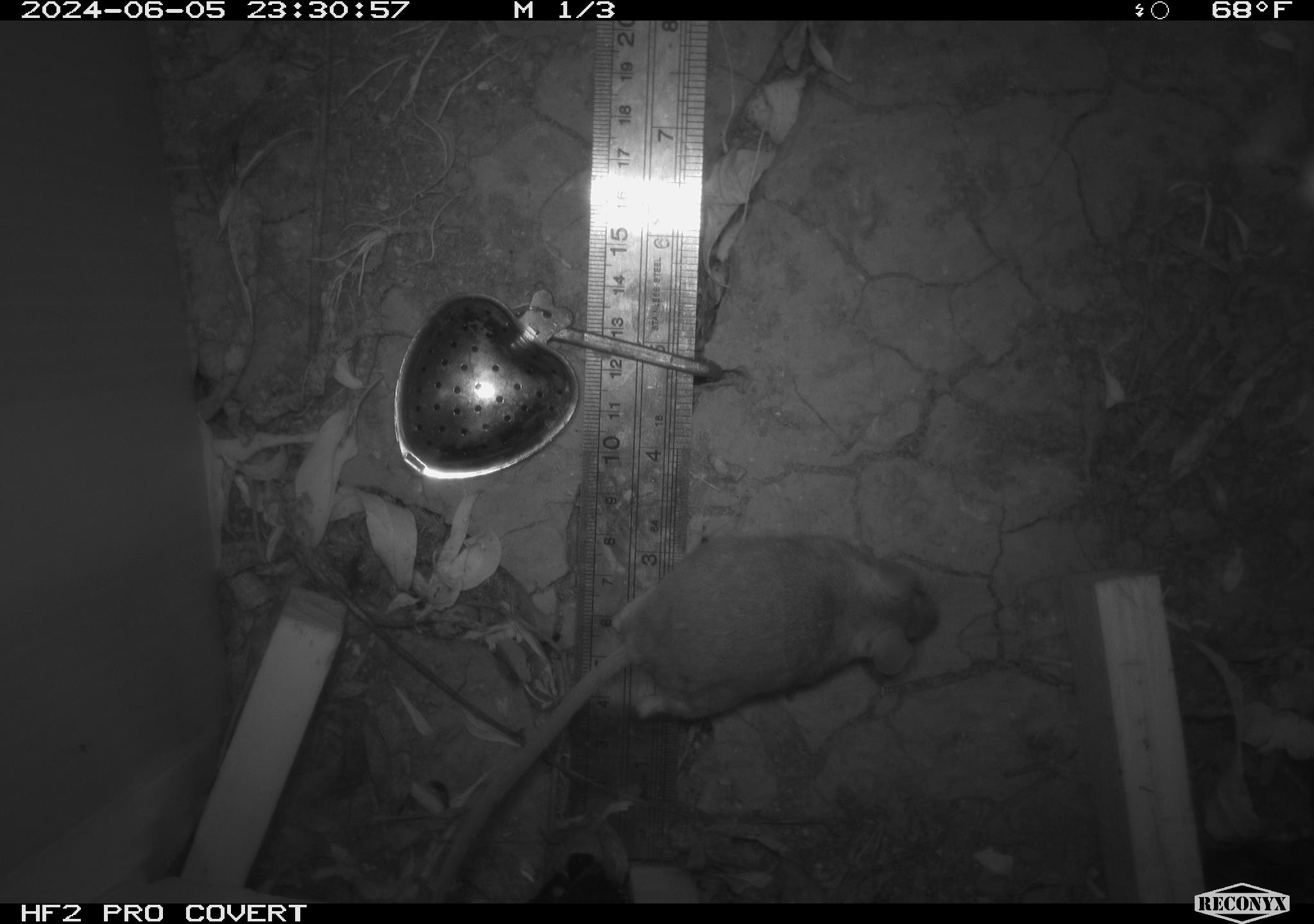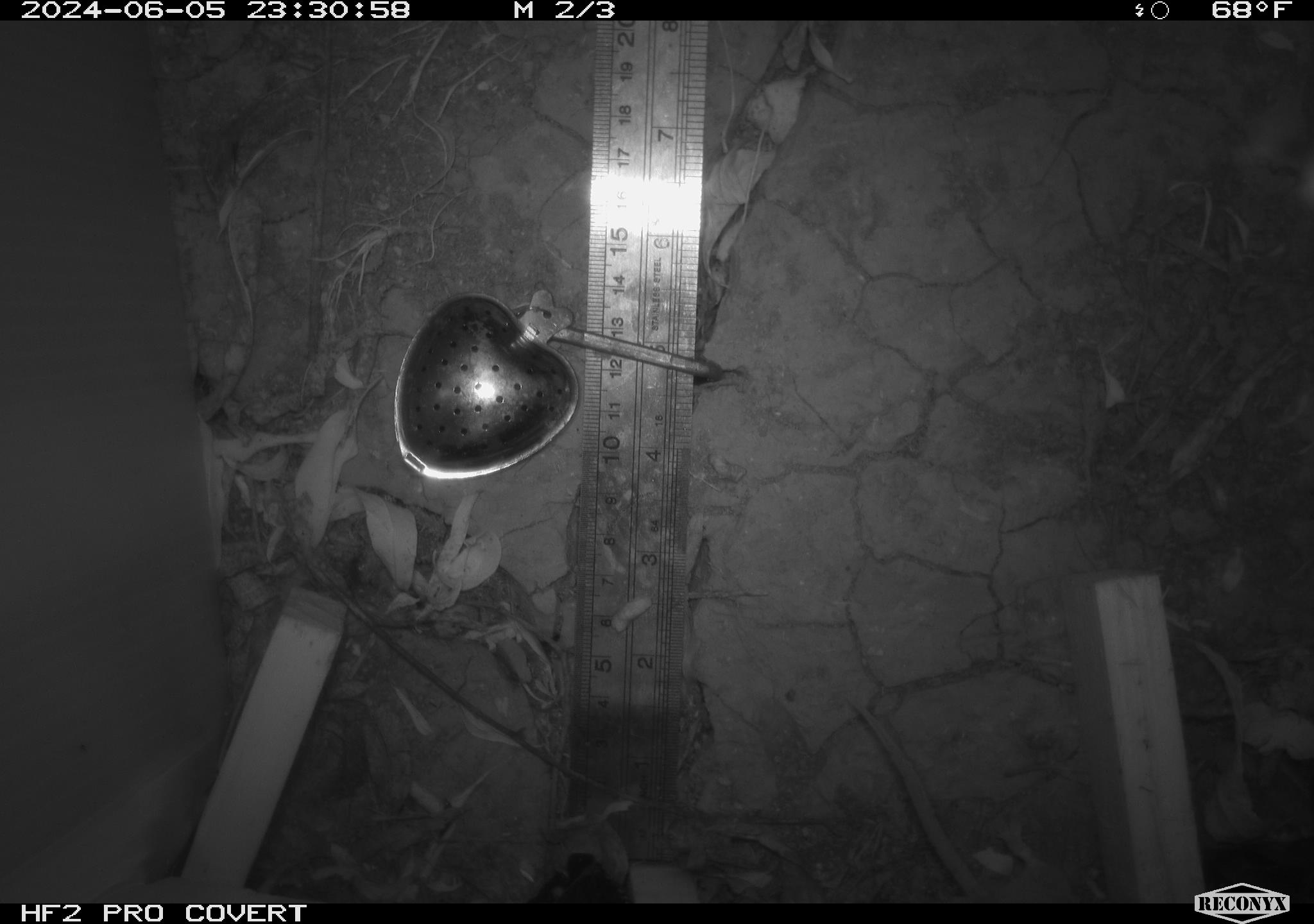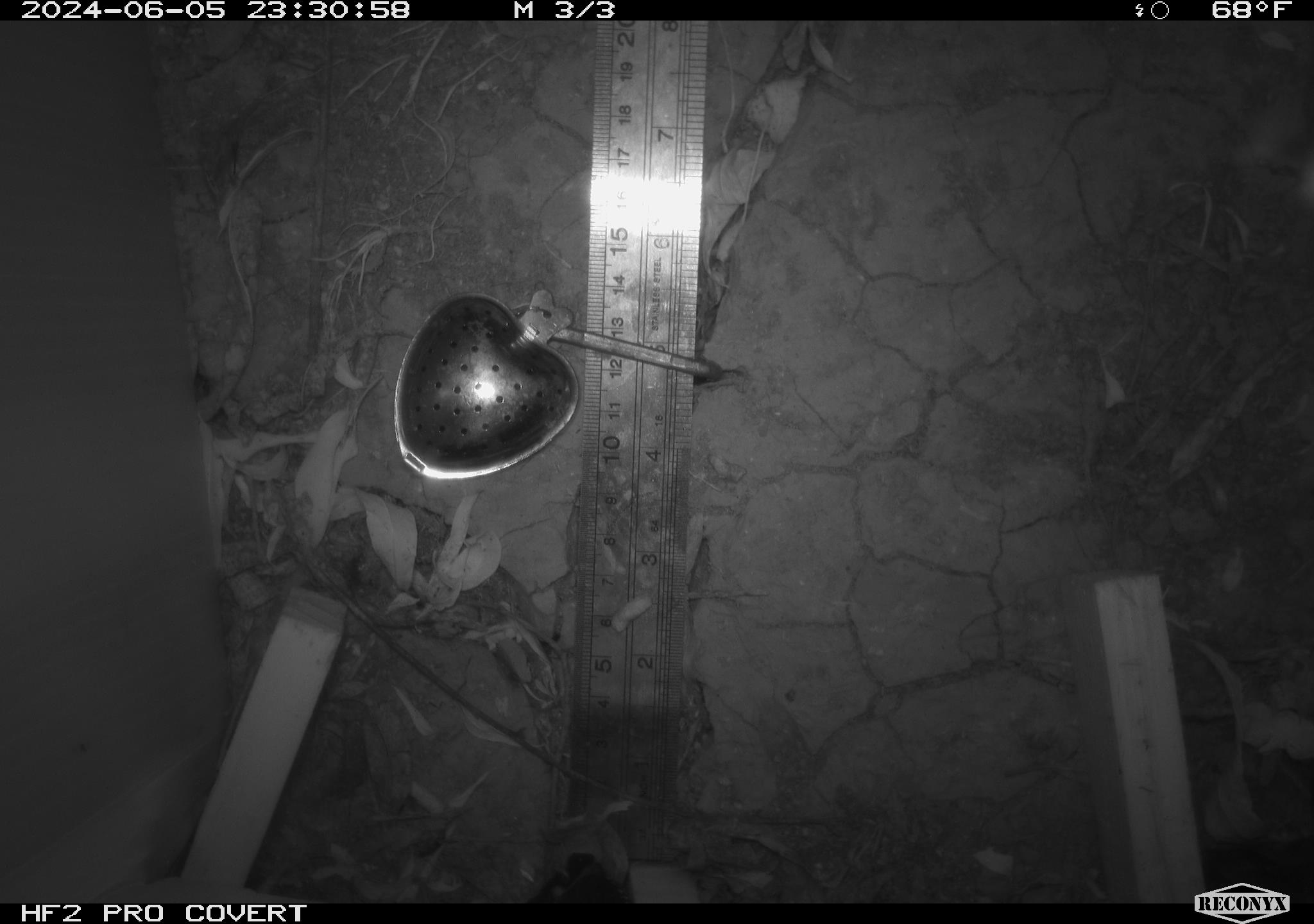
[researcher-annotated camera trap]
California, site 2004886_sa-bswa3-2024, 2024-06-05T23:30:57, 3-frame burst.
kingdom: Animalia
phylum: Chordata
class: Mammalia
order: Rodentia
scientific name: Rodentia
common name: mouse species